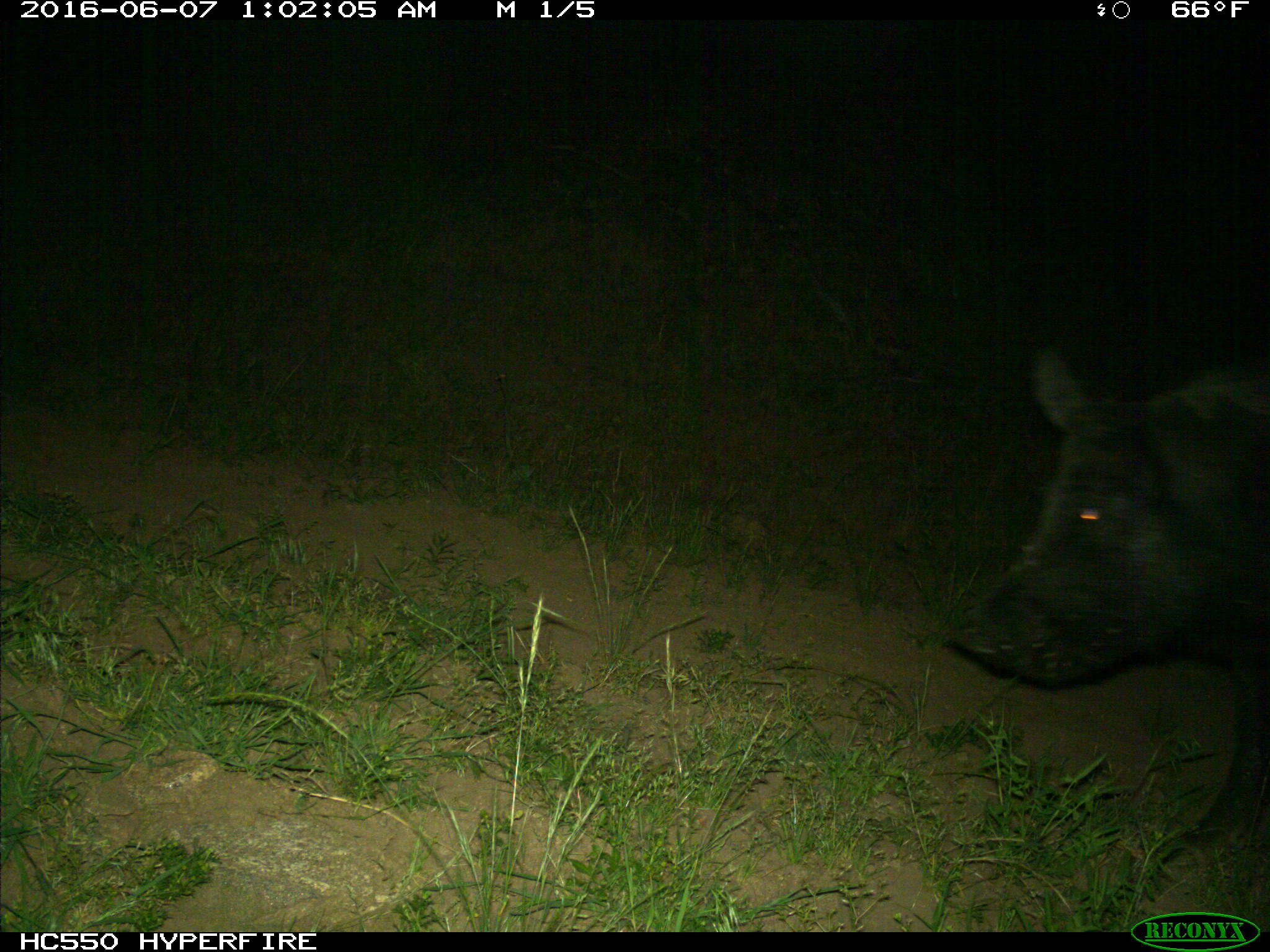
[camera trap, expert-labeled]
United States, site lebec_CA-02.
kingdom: Animalia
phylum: Chordata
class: Mammalia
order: Artiodactyla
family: Suidae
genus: Sus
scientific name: Sus scrofa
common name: wild boar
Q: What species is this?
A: Sus scrofa (wild boar).